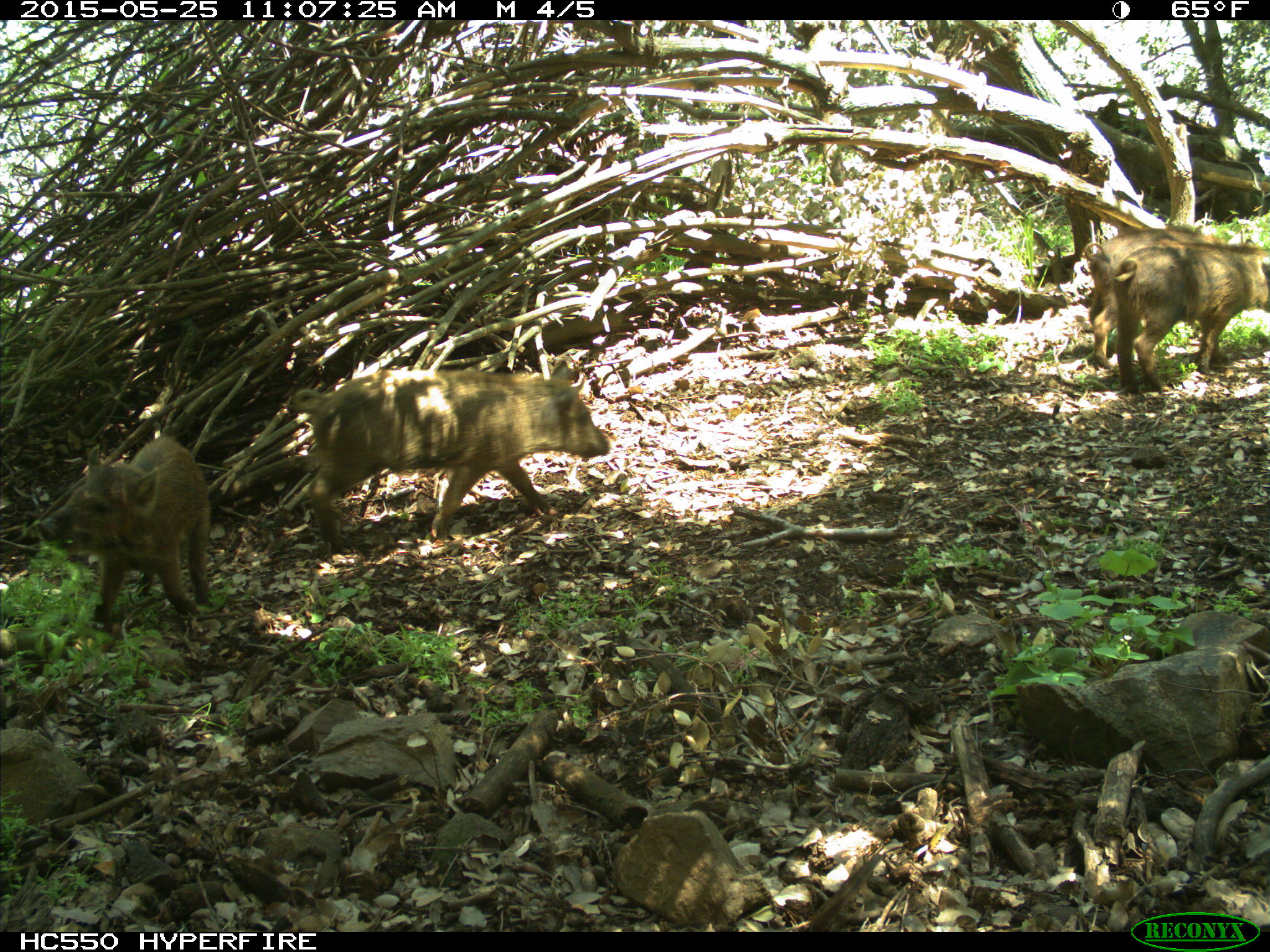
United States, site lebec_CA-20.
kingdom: Animalia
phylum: Chordata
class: Mammalia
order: Artiodactyla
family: Suidae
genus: Sus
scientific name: Sus scrofa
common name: wild boar